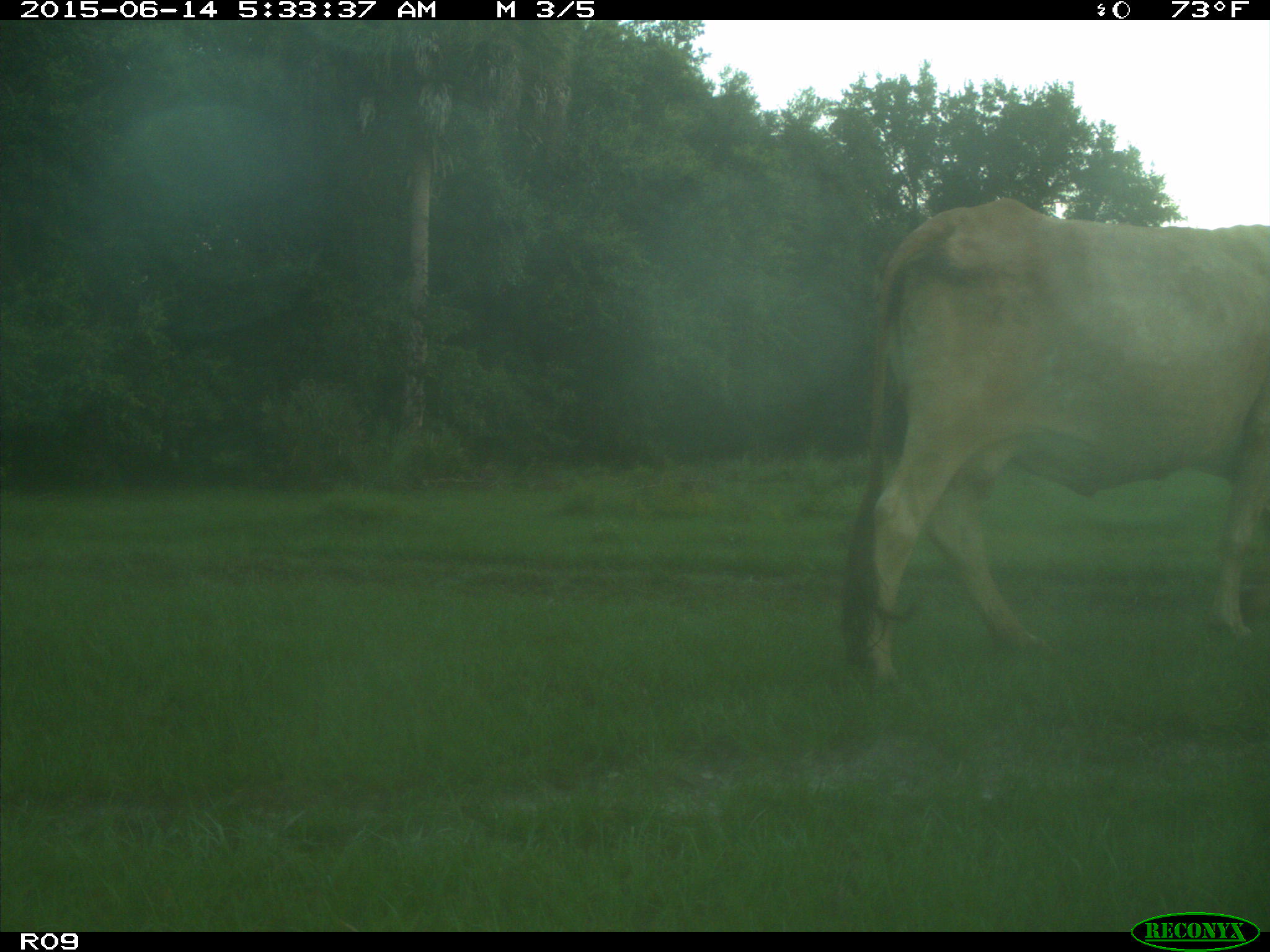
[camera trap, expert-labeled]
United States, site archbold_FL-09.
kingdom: Animalia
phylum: Chordata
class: Mammalia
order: Artiodactyla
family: Bovidae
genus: Bos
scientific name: Bos taurus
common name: domestic cow